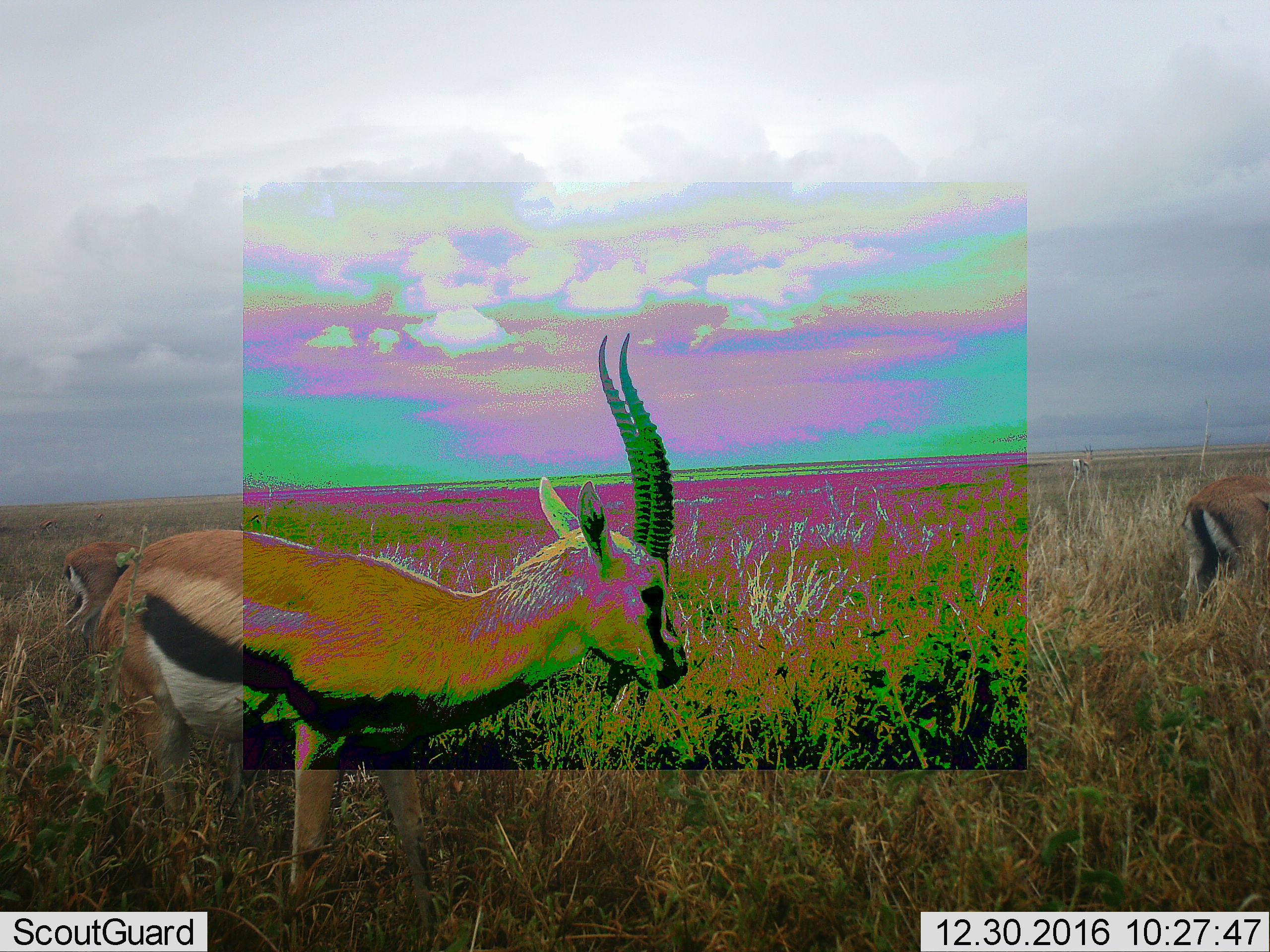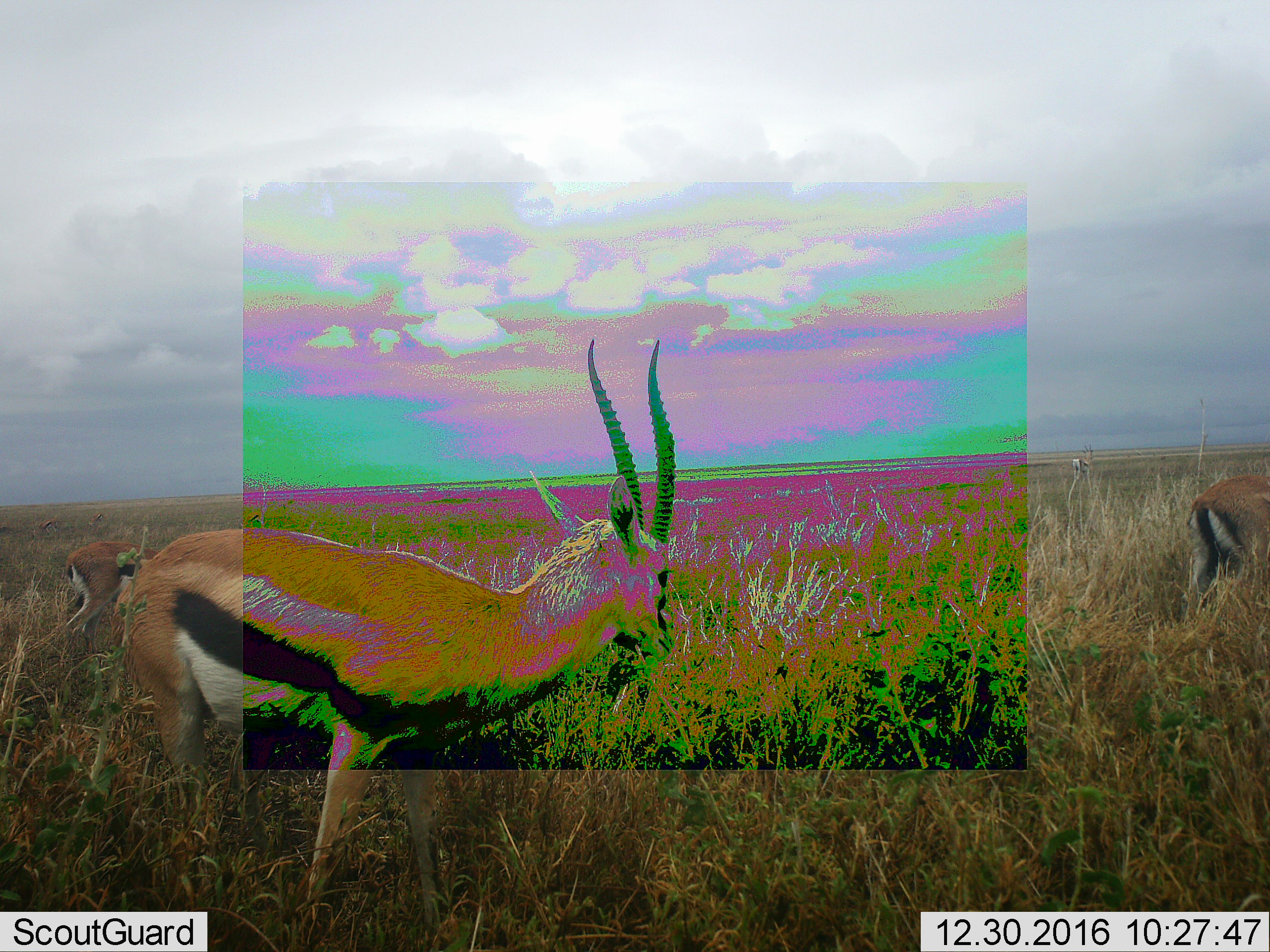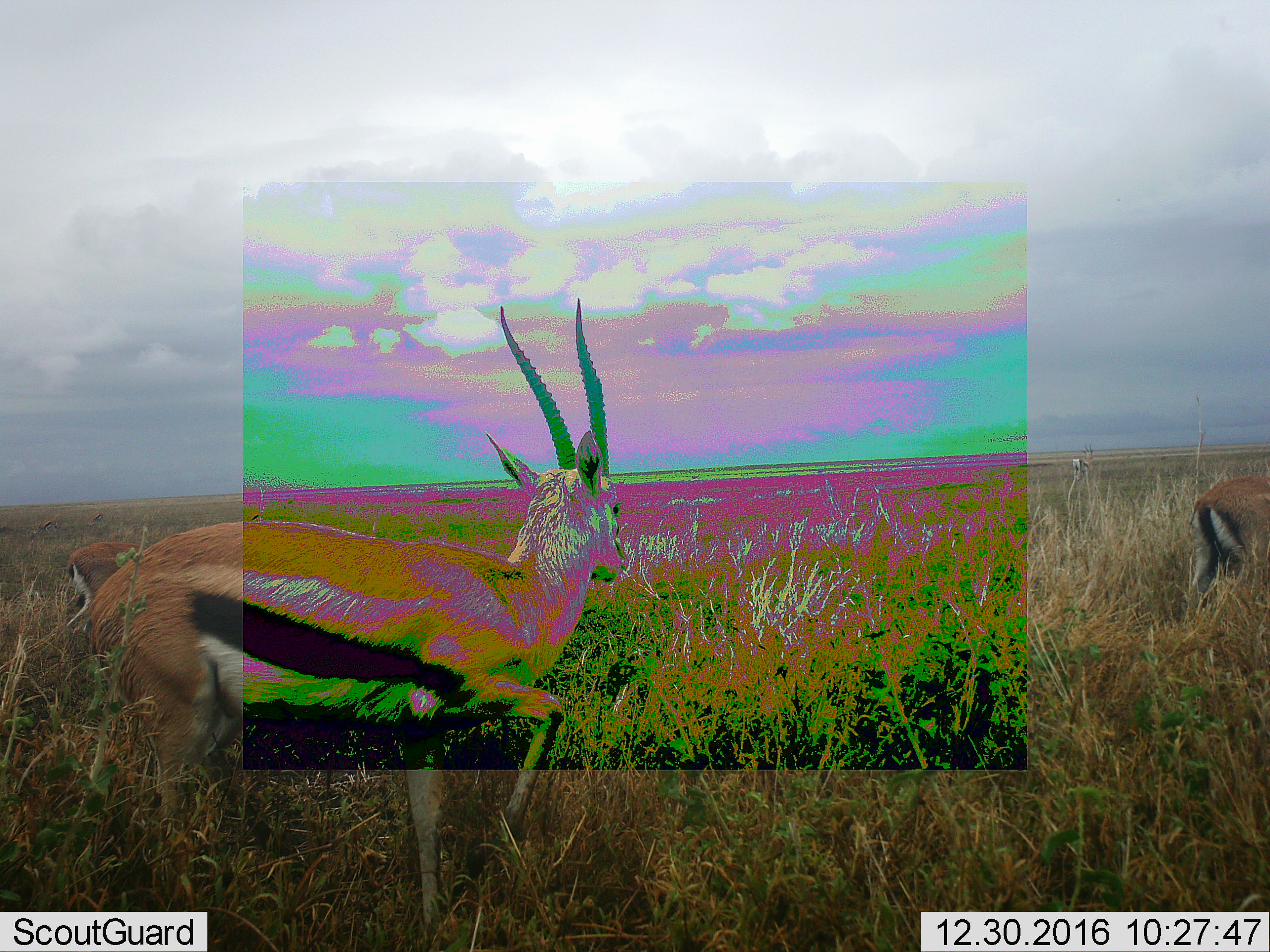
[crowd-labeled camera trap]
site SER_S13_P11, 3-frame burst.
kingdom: Animalia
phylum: Chordata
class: Mammalia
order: Artiodactyla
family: Bovidae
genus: Eudorcas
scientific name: Eudorcas thomsonii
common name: thomson's gazelle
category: gazellethomsons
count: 4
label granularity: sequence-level